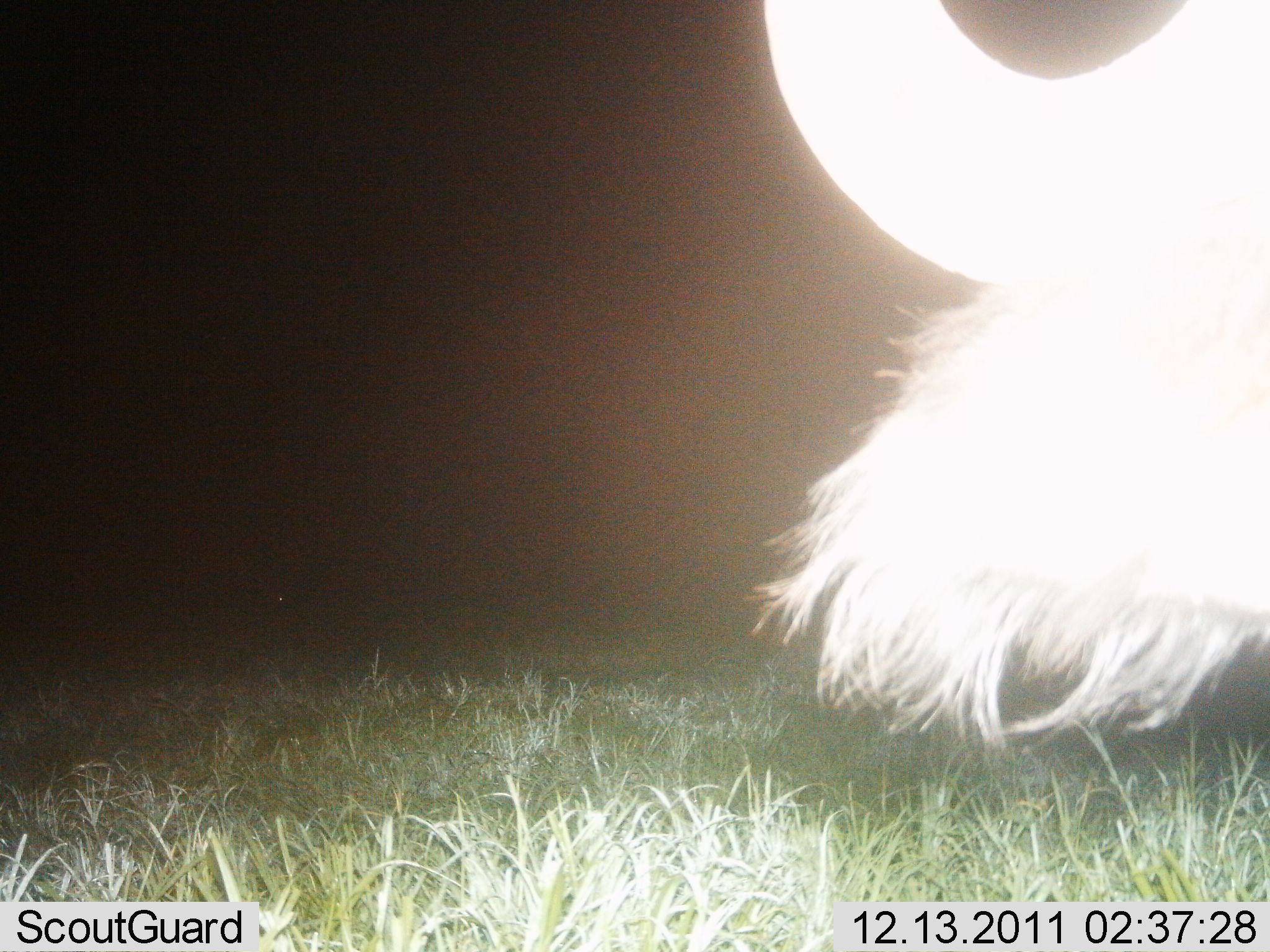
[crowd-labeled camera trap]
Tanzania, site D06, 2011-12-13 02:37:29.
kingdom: Animalia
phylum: Chordata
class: Mammalia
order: Artiodactyla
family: Bovidae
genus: Connochaetes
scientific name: Connochaetes taurinus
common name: blue wildebeest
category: wildebeest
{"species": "wildebeest (blue wildebeest) (Connochaetes taurinus)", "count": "1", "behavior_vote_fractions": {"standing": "92%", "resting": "0%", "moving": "0%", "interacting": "0%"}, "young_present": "0%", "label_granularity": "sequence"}